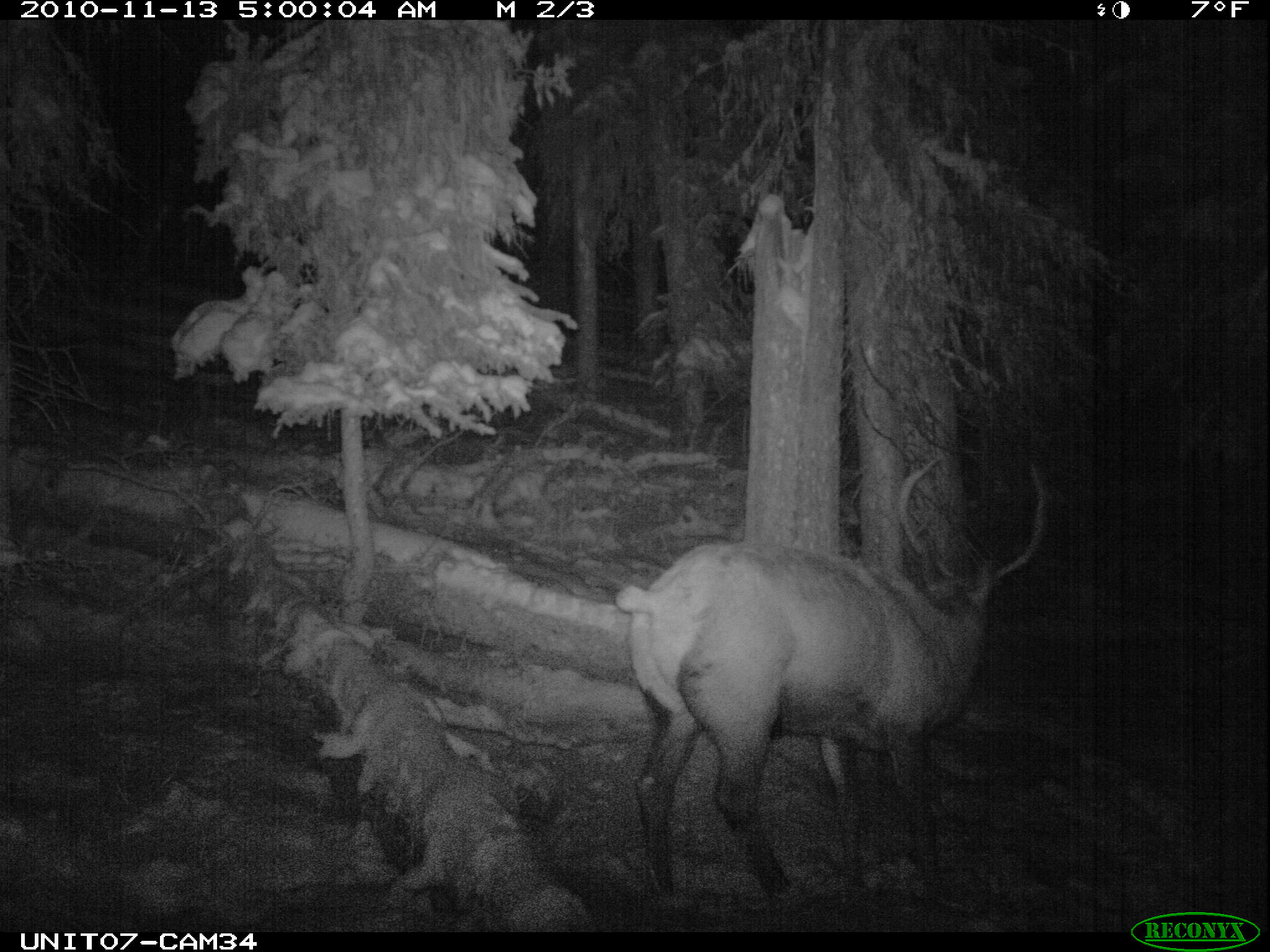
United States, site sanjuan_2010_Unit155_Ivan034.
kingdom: Animalia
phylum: Chordata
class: Mammalia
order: Artiodactyla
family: Cervidae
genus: Cervus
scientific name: Cervus elaphus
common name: red deer